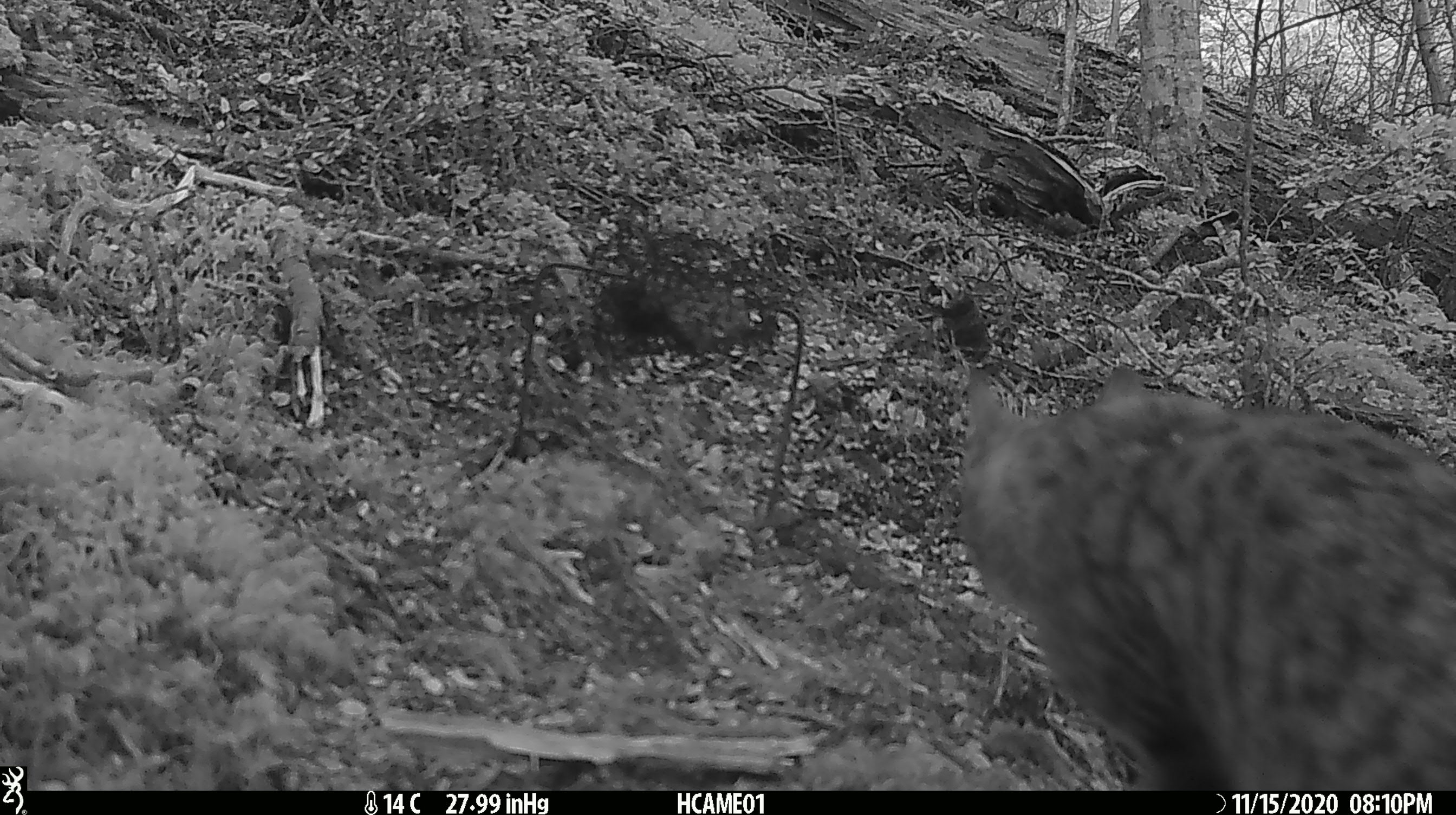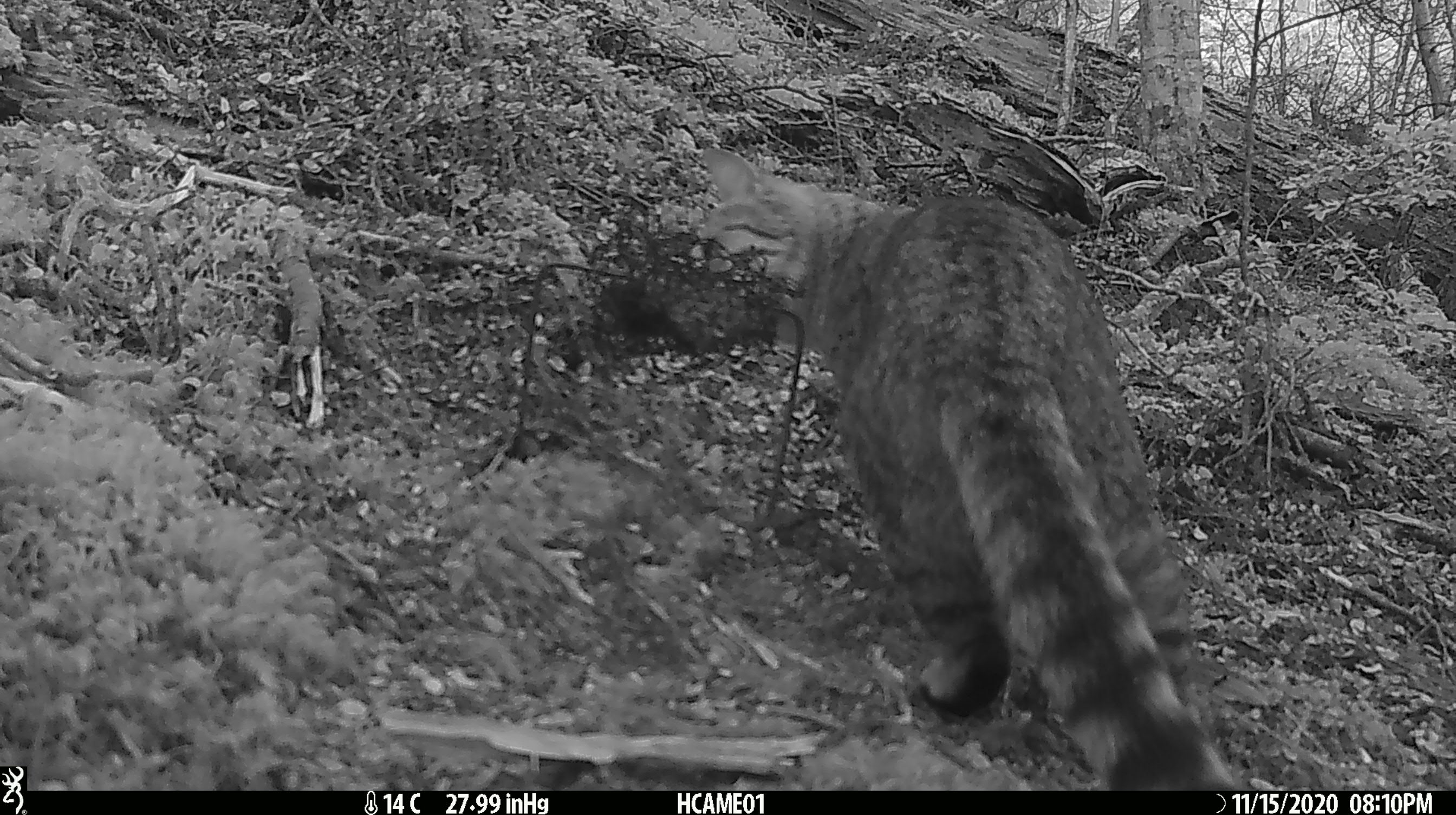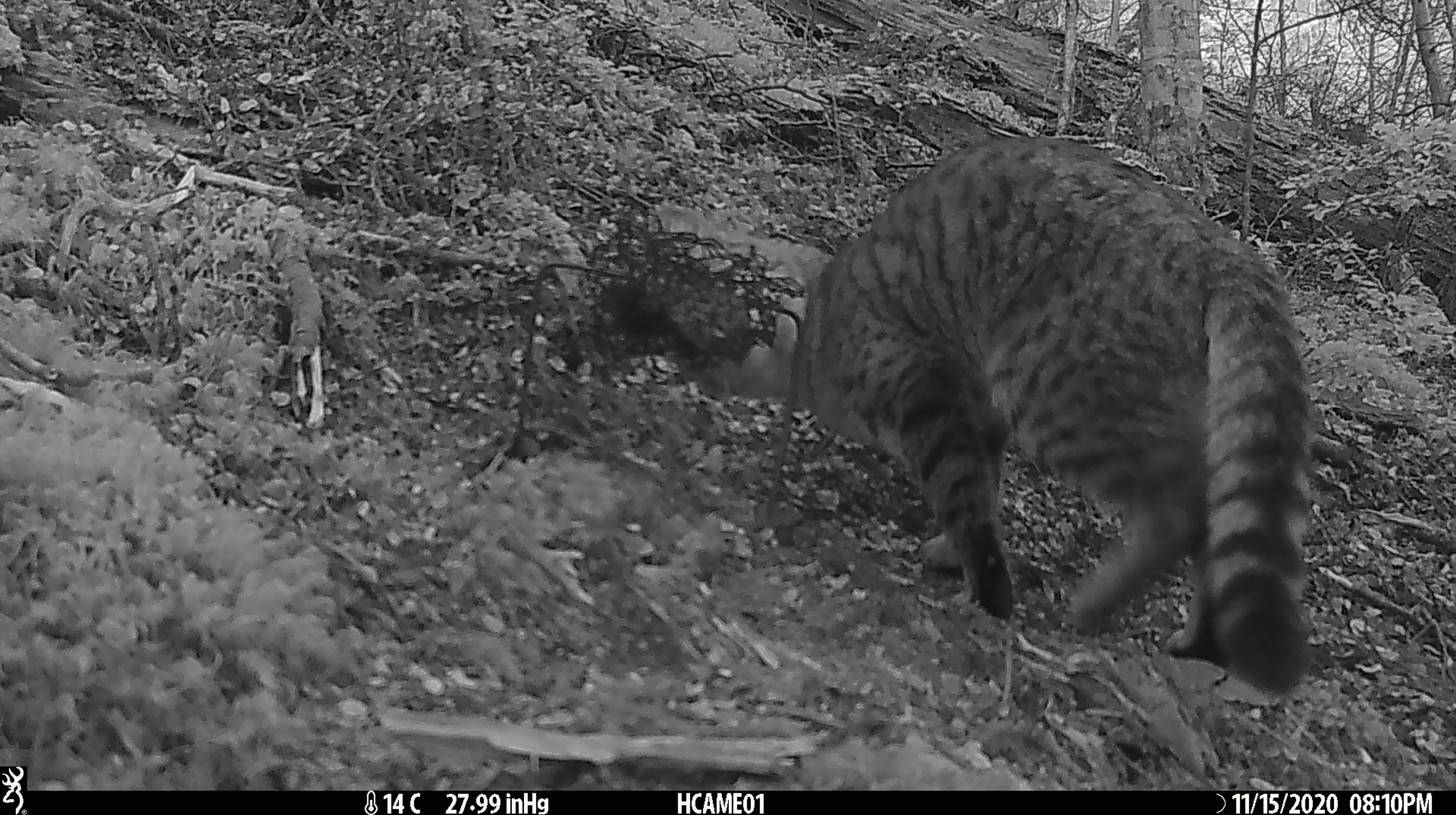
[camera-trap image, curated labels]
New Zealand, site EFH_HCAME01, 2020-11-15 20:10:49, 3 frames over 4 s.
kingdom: Animalia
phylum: Chordata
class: Mammalia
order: Carnivora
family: Felidae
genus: Felis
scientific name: Felis catus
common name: domestic cat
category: cat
Cat (domestic cat) (Felis catus).